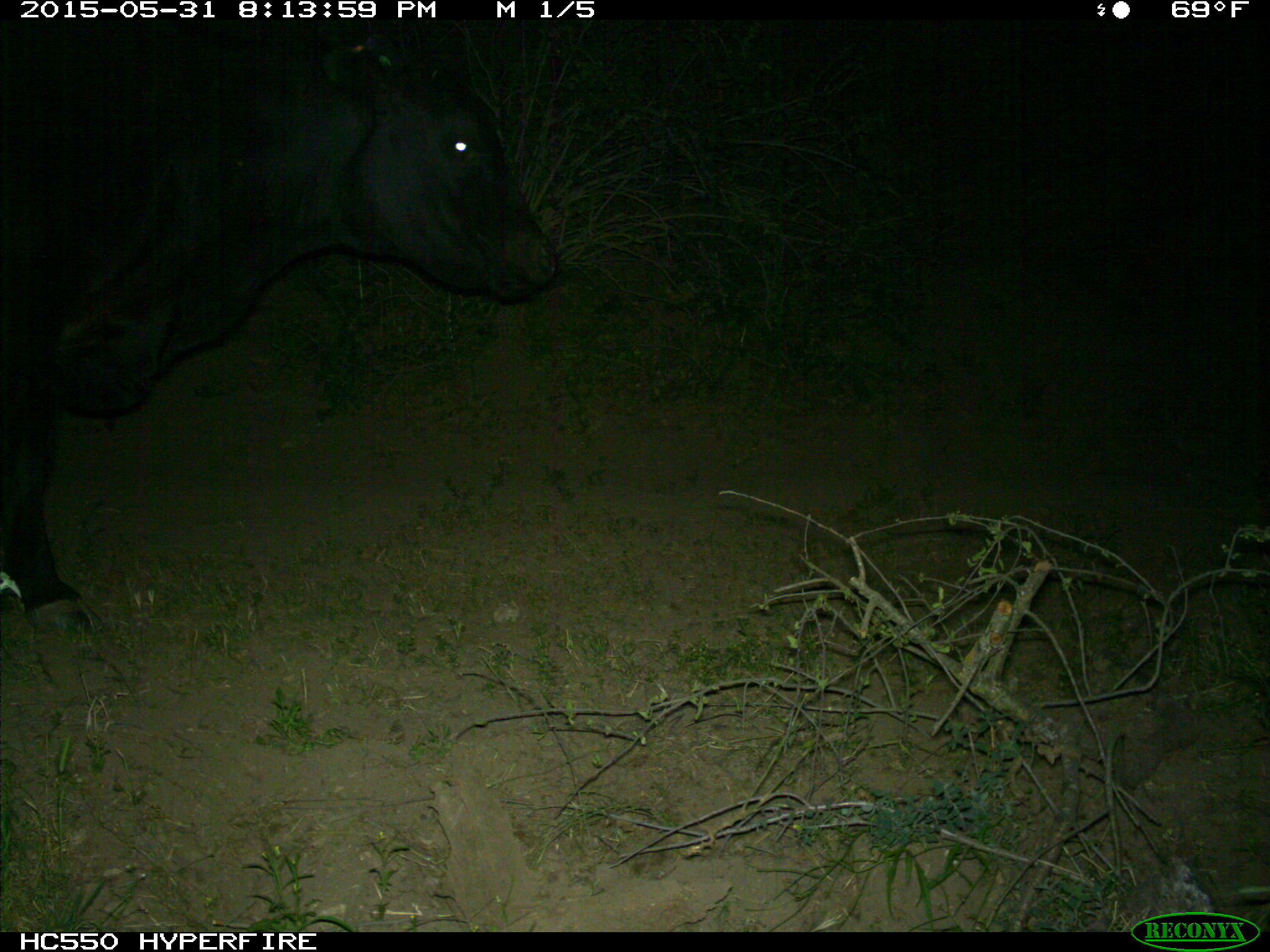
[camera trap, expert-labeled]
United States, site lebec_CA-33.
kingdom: Animalia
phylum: Chordata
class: Mammalia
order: Artiodactyla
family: Bovidae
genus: Bos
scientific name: Bos taurus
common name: domestic cow